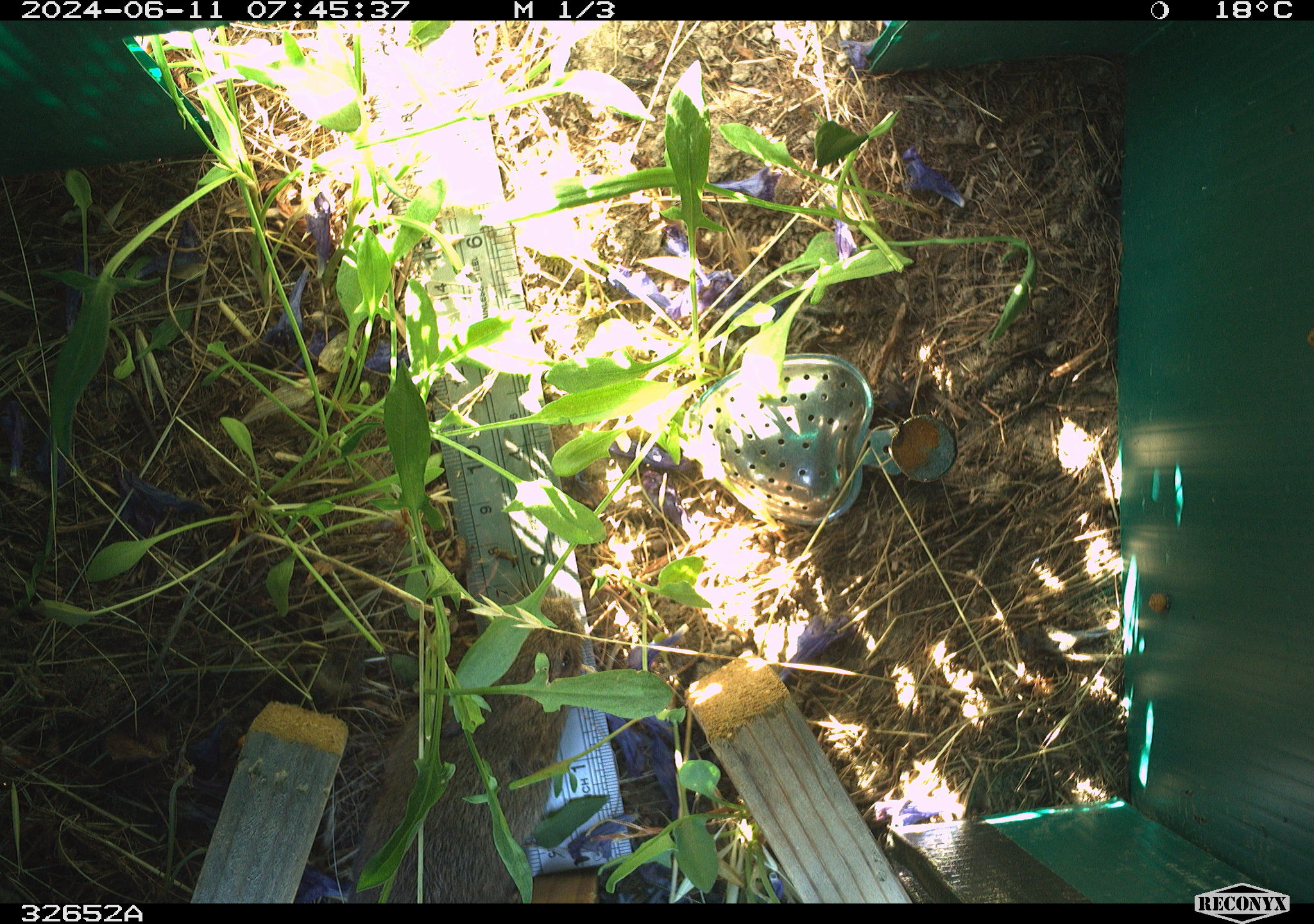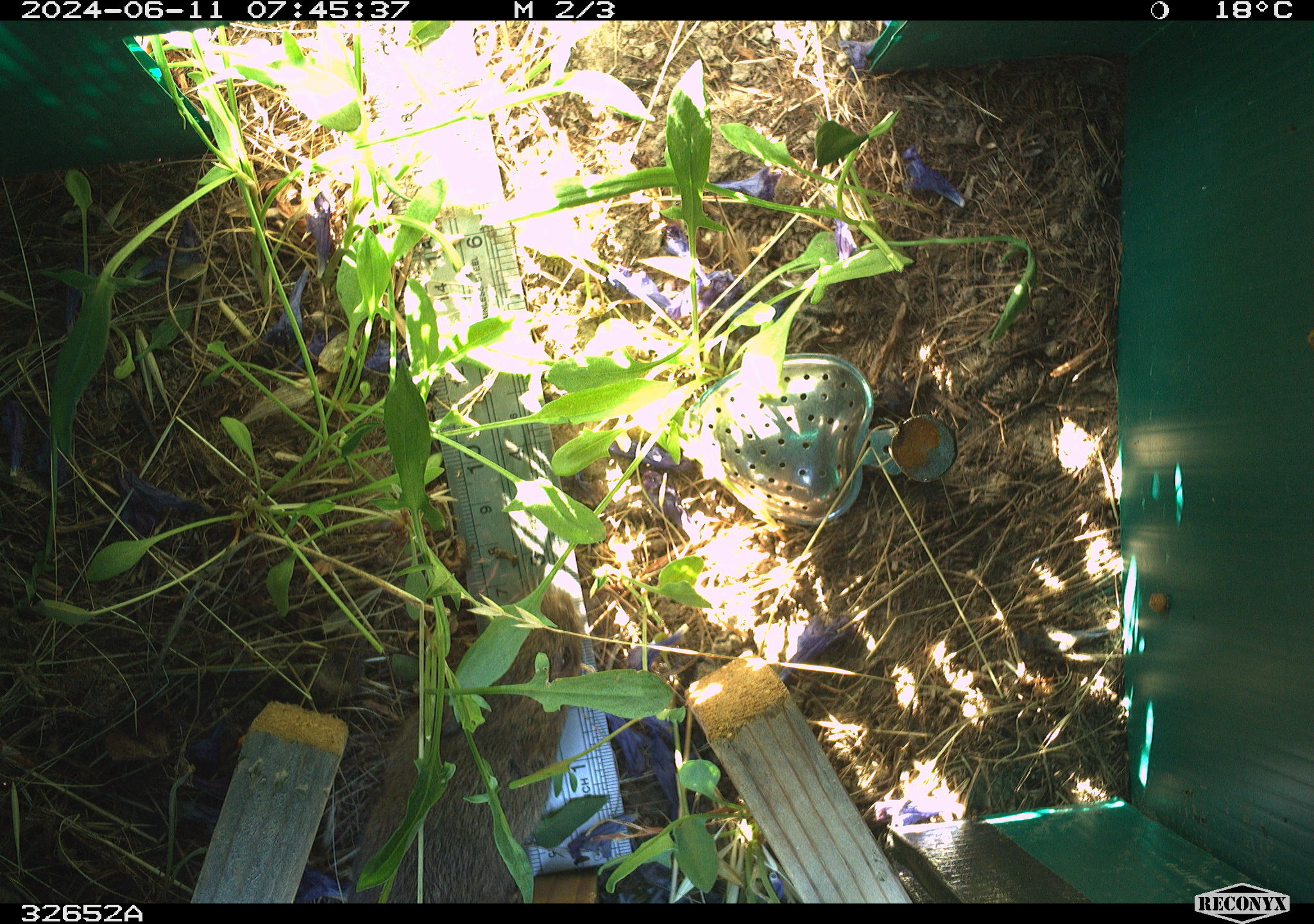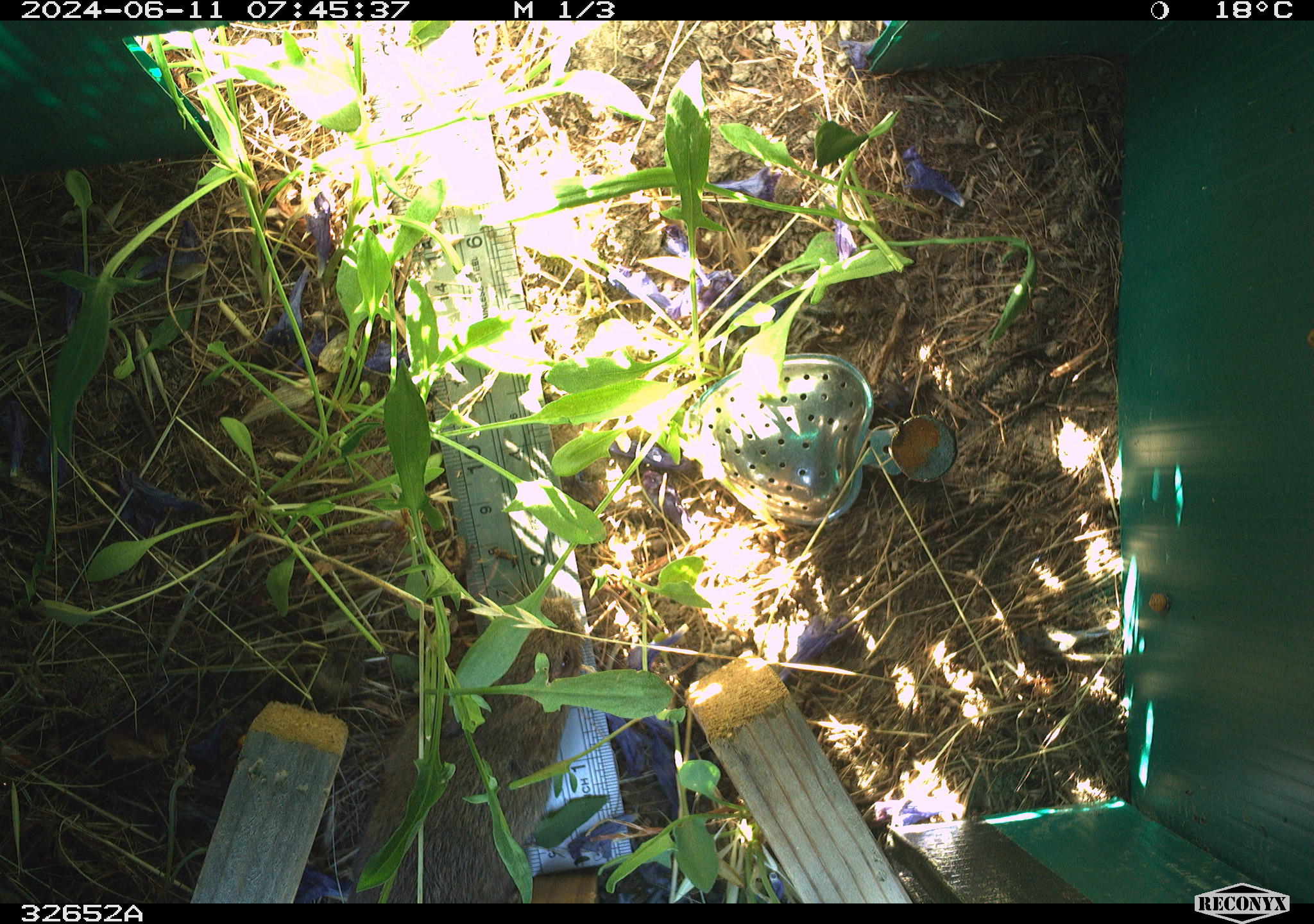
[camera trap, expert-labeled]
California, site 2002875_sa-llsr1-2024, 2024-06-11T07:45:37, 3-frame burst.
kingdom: Animalia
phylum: Chordata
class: Mammalia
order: Rodentia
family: Cricetidae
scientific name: Arvicolinae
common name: voles, lemmings, and muskrats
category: arvicolinae subfamily